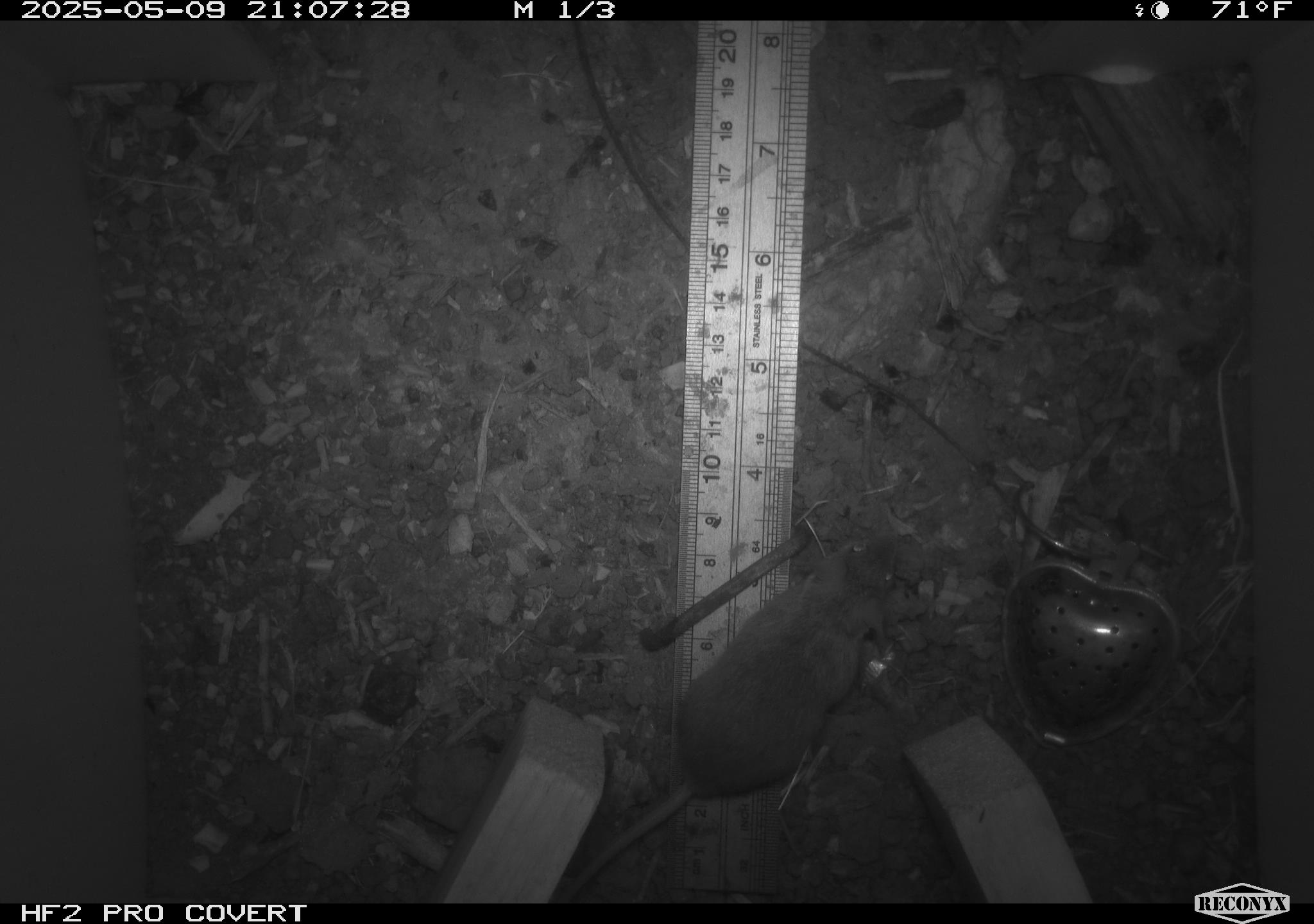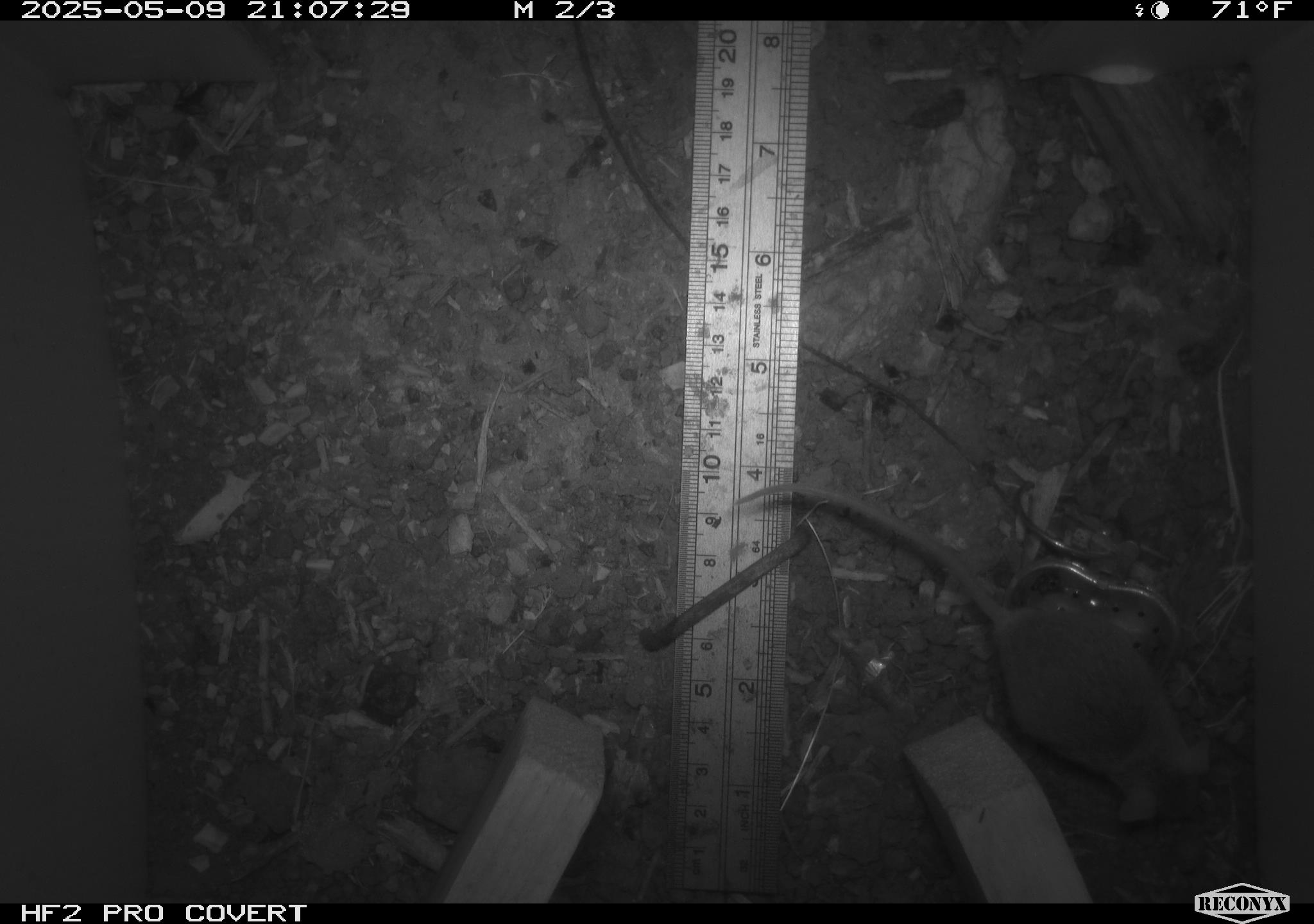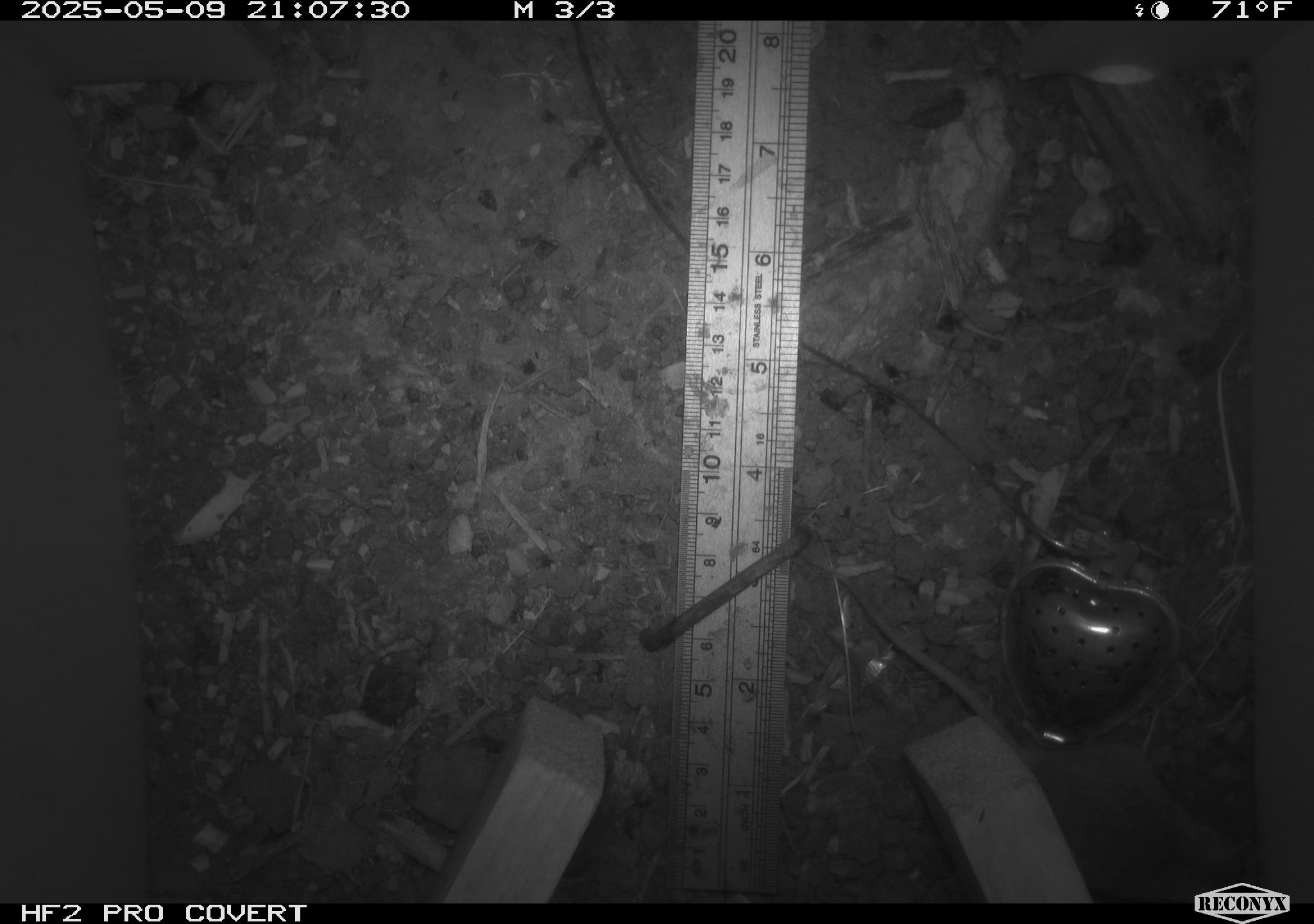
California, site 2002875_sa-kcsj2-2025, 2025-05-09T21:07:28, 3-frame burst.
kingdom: Animalia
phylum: Chordata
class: Mammalia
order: Rodentia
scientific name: Rodentia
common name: rodent